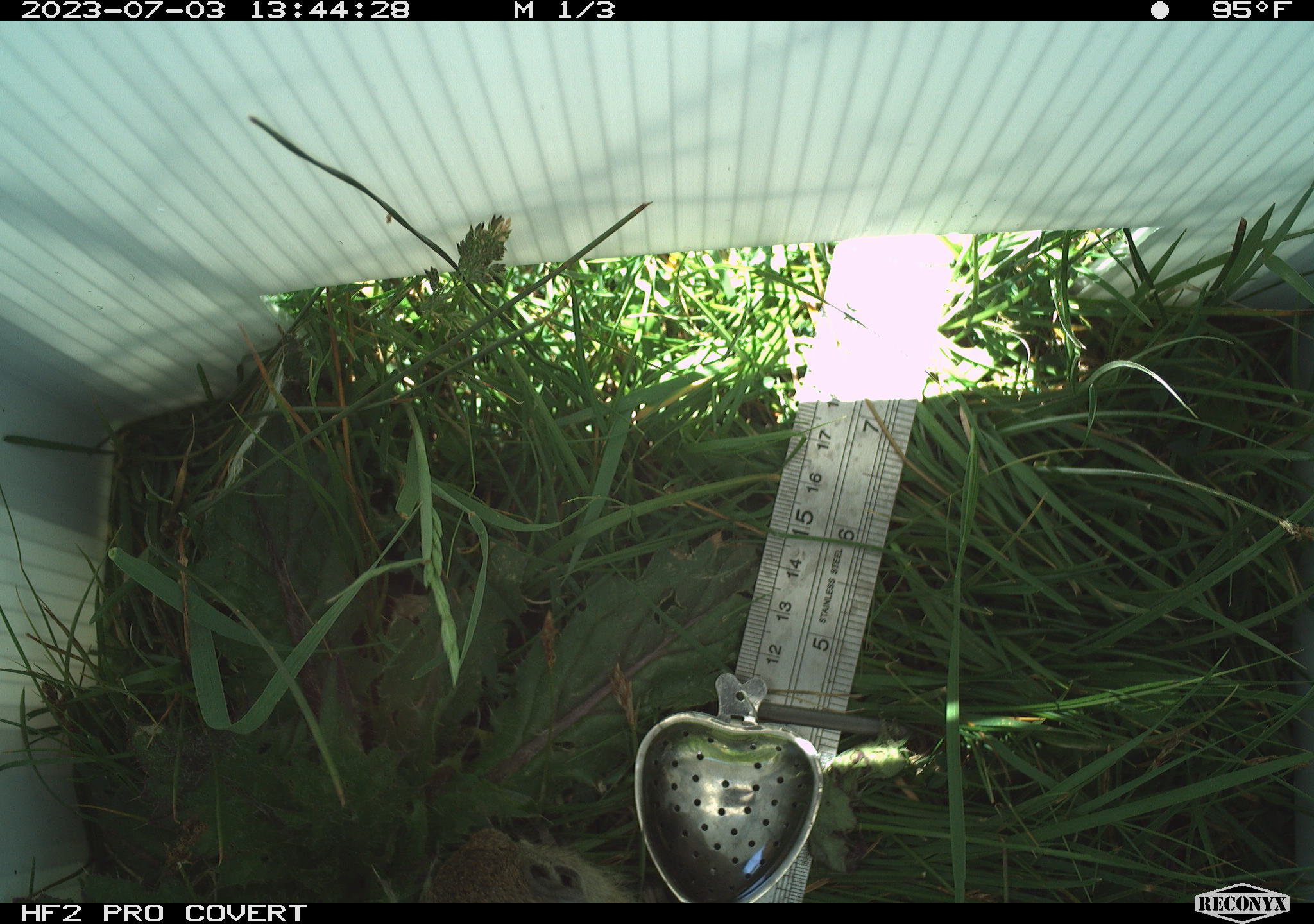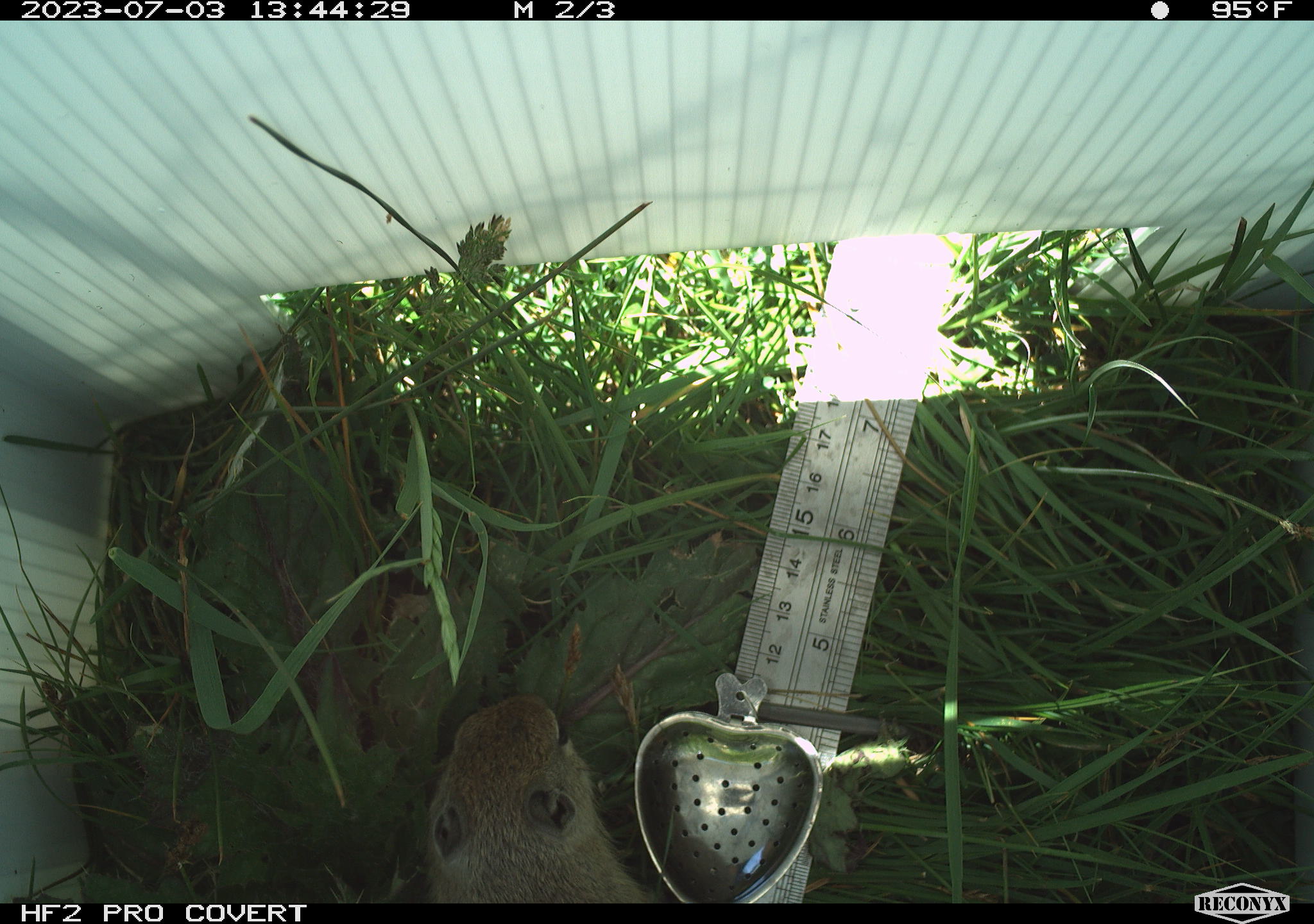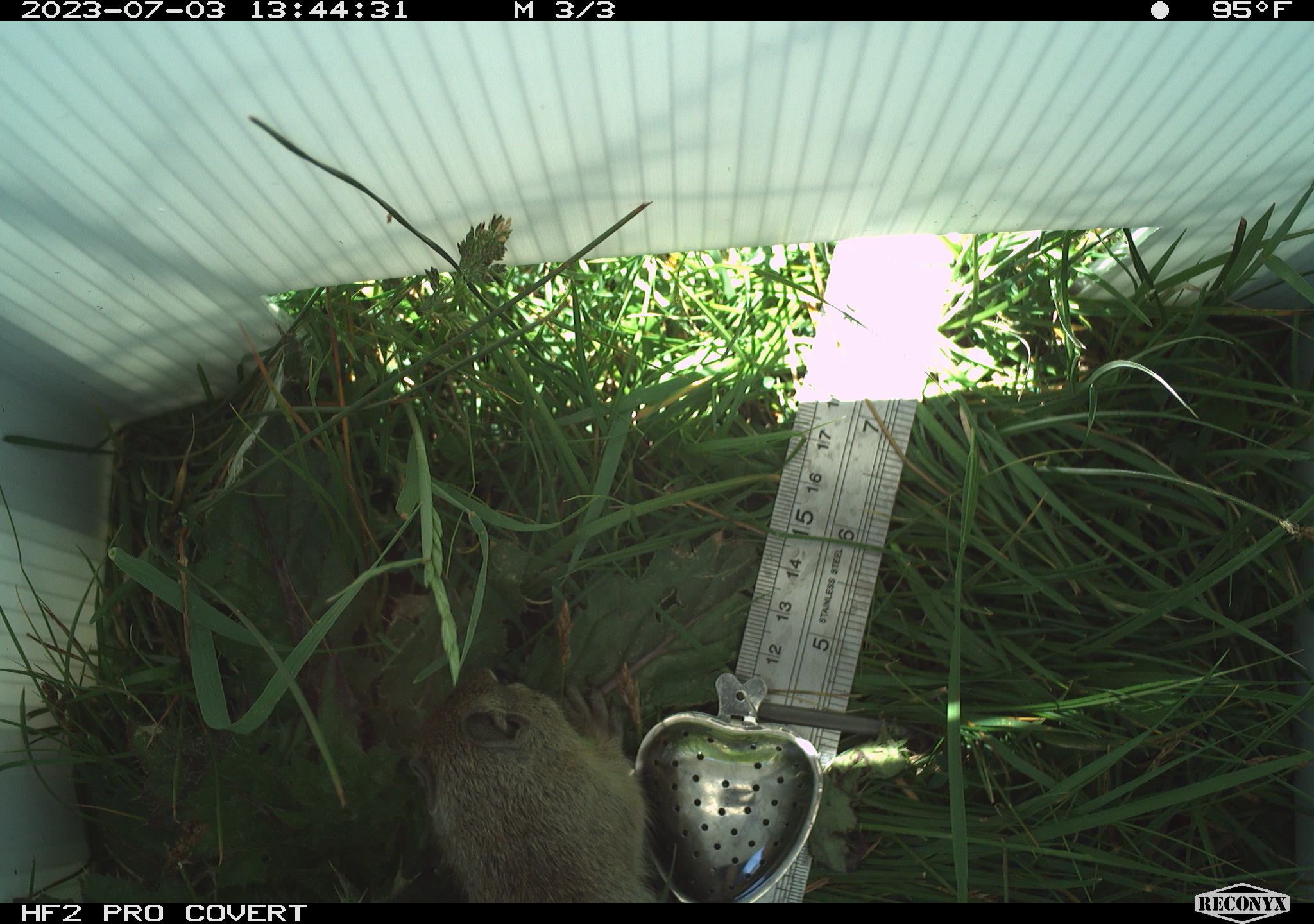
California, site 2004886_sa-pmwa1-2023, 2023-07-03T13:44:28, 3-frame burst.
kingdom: Animalia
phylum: Chordata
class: Mammalia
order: Rodentia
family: Sciuridae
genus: Urocitellus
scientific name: Urocitellus beldingi beldingi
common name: belding's ground squirrel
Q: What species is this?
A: Belding's ground squirrel (Urocitellus beldingi beldingi).